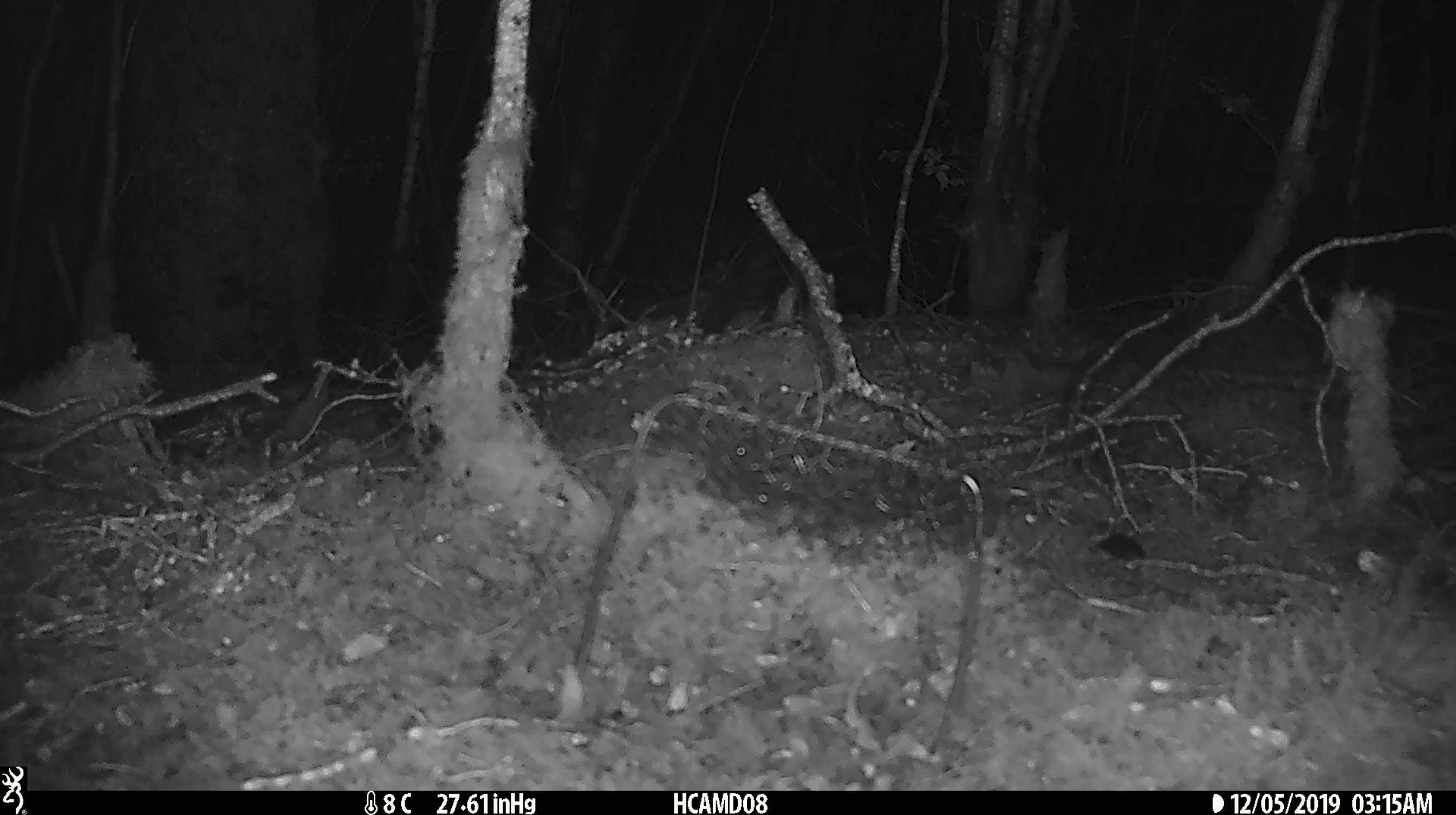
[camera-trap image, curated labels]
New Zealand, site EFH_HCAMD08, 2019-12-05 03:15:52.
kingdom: Animalia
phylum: Chordata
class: Mammalia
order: Rodentia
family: Muridae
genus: Mus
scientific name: Mus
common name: mouse